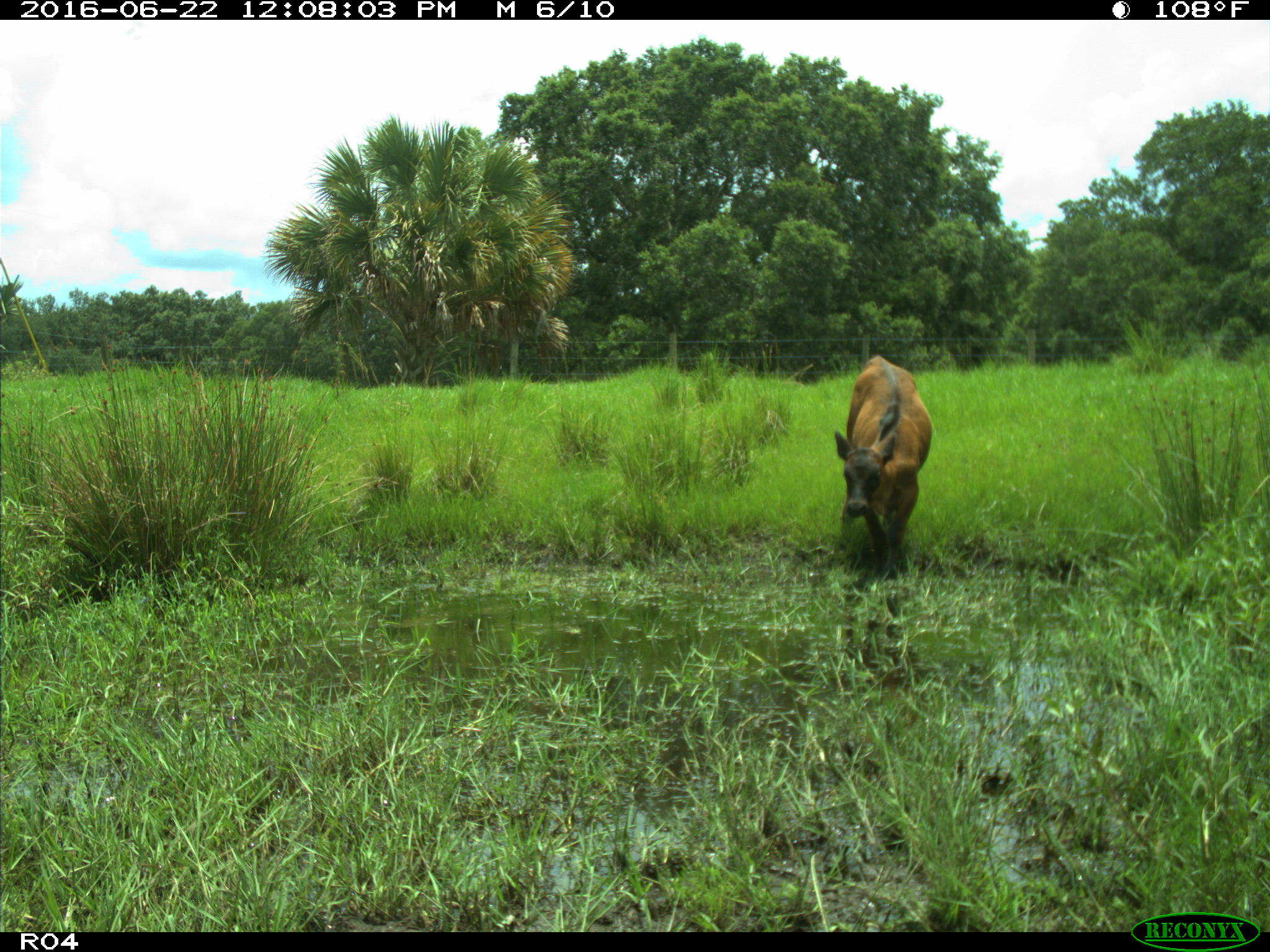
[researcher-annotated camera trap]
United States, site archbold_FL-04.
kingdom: Animalia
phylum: Chordata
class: Mammalia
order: Artiodactyla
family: Bovidae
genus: Bos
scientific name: Bos taurus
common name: domestic cow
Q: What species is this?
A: Bos taurus (domestic cow).